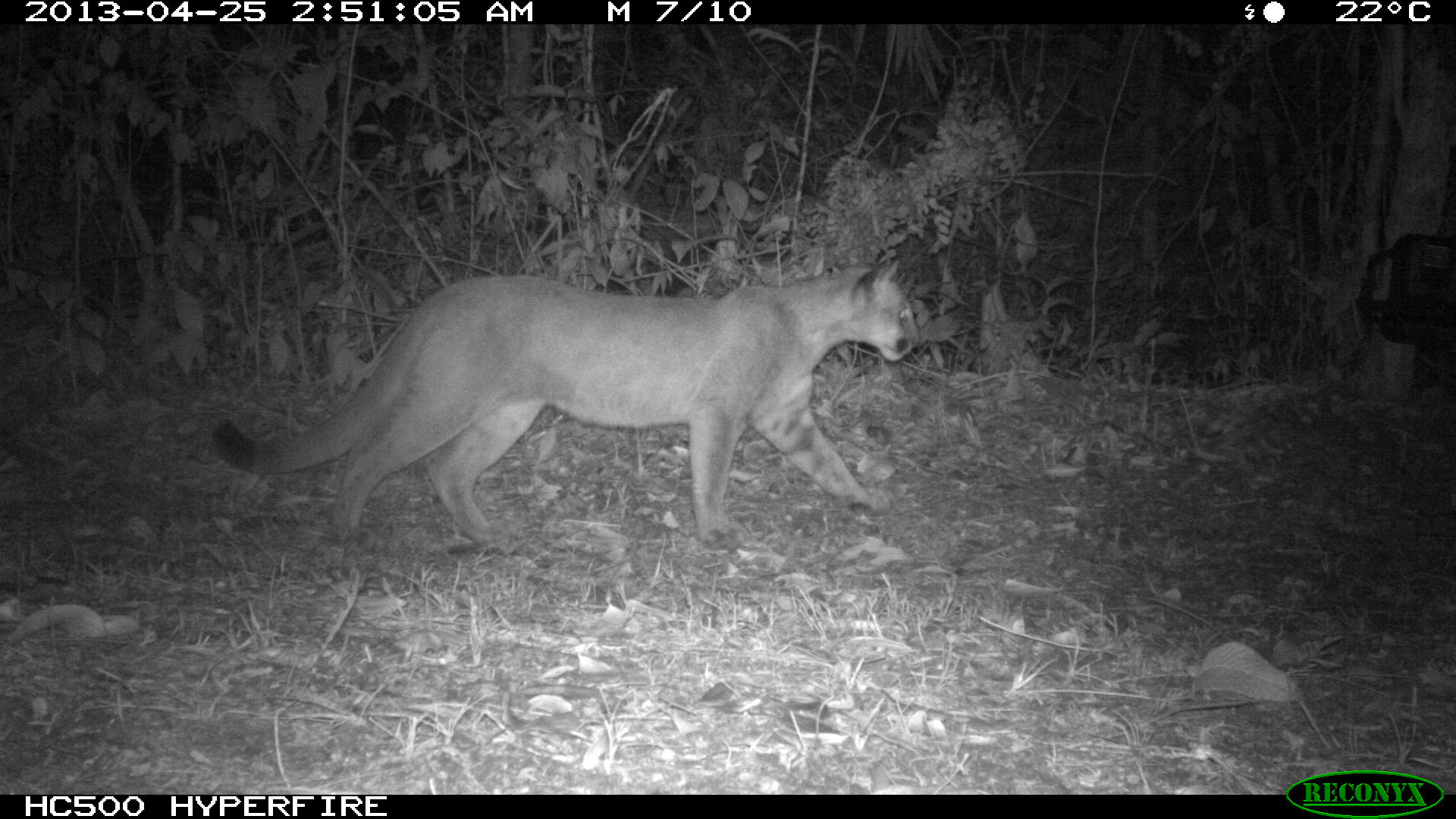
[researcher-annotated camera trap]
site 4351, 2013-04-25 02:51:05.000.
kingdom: Animalia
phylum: Chordata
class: Mammalia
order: Carnivora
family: Felidae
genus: Puma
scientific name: Puma concolor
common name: mountain lion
Puma concolor (mountain lion), count 2.